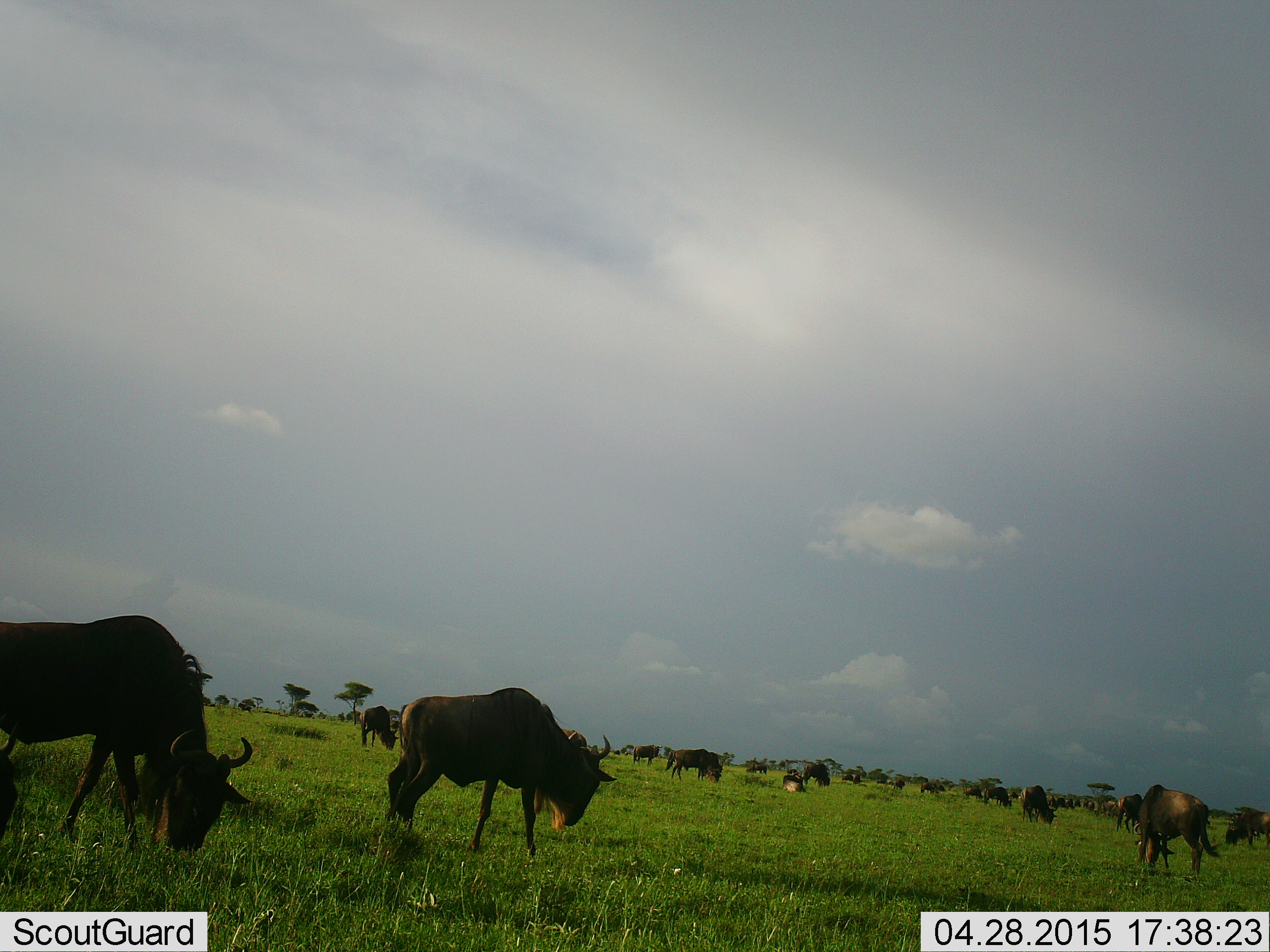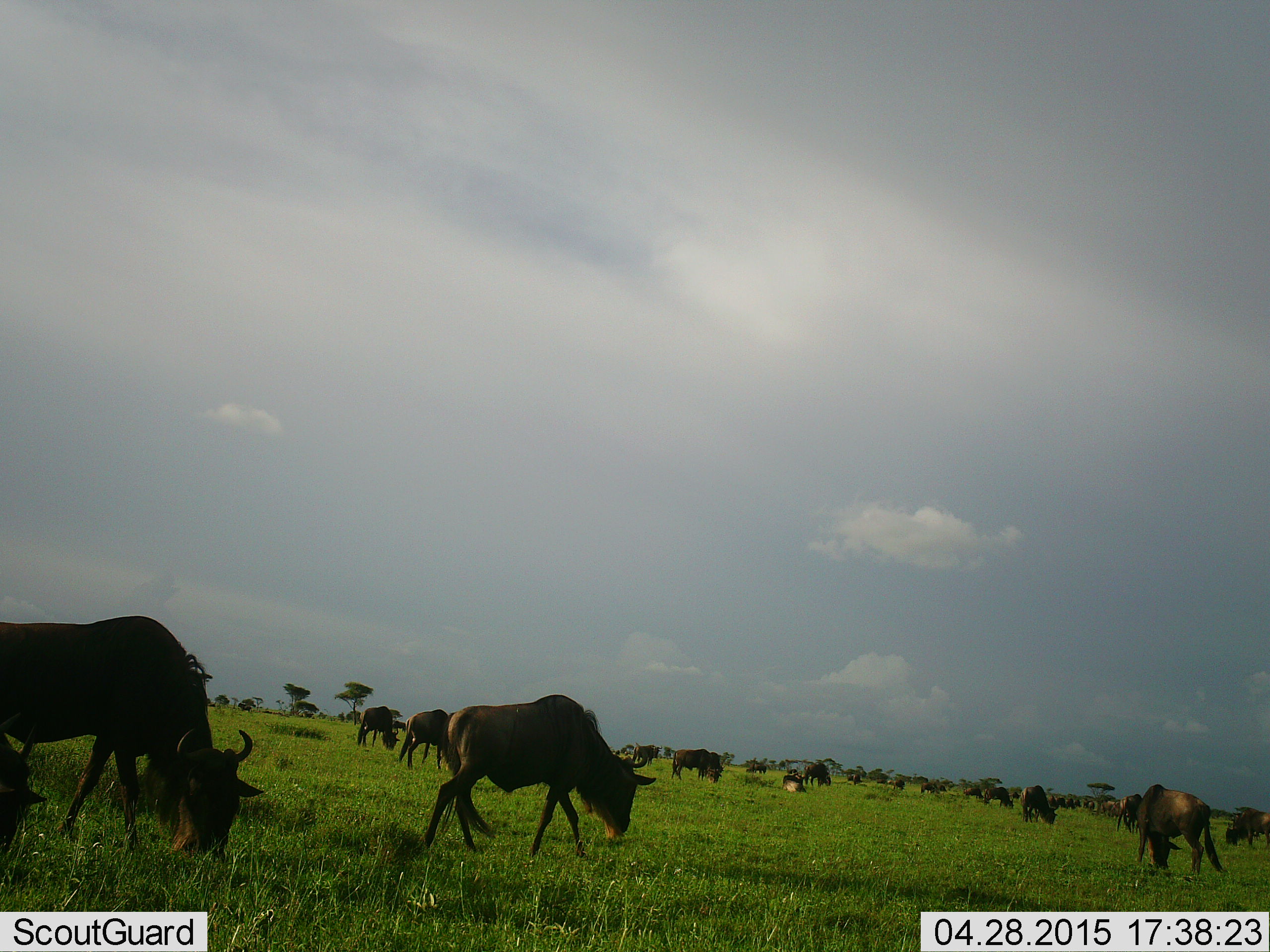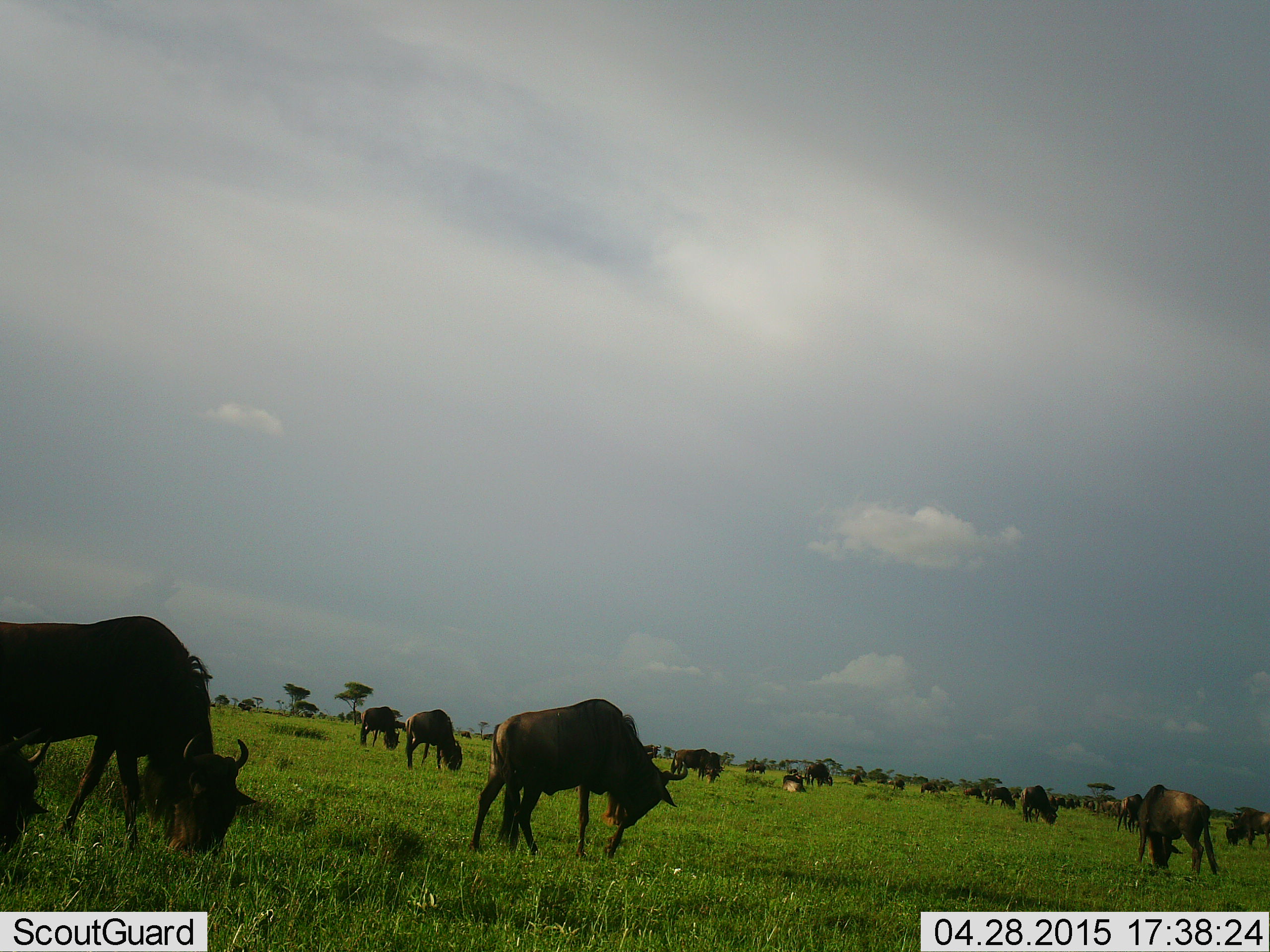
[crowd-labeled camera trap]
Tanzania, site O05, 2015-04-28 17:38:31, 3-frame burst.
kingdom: Animalia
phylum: Chordata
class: Mammalia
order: Artiodactyla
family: Bovidae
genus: Connochaetes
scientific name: Connochaetes taurinus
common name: blue wildebeest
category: wildebeest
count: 11-50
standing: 20%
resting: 20%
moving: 40%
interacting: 0%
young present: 0%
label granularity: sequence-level